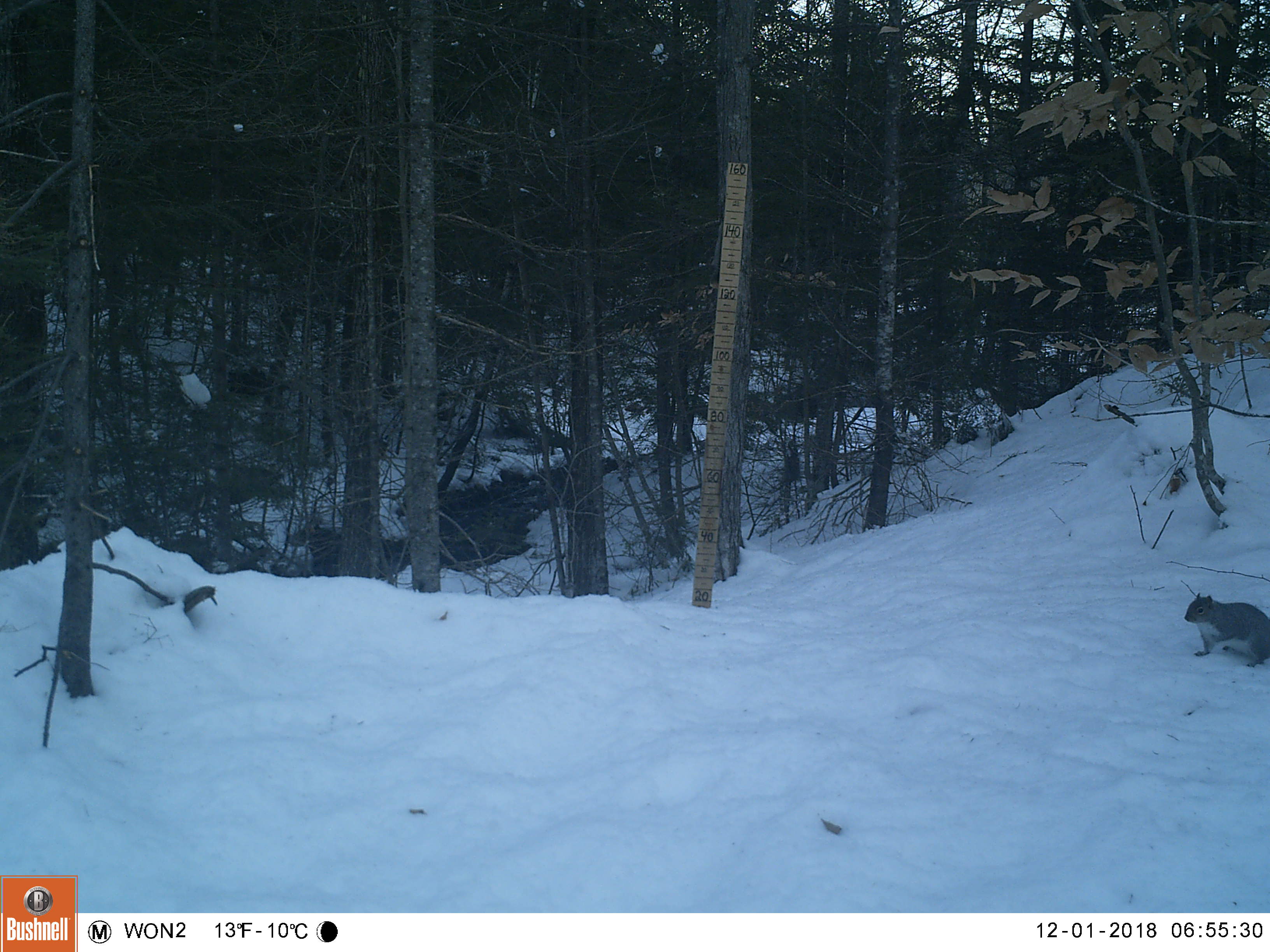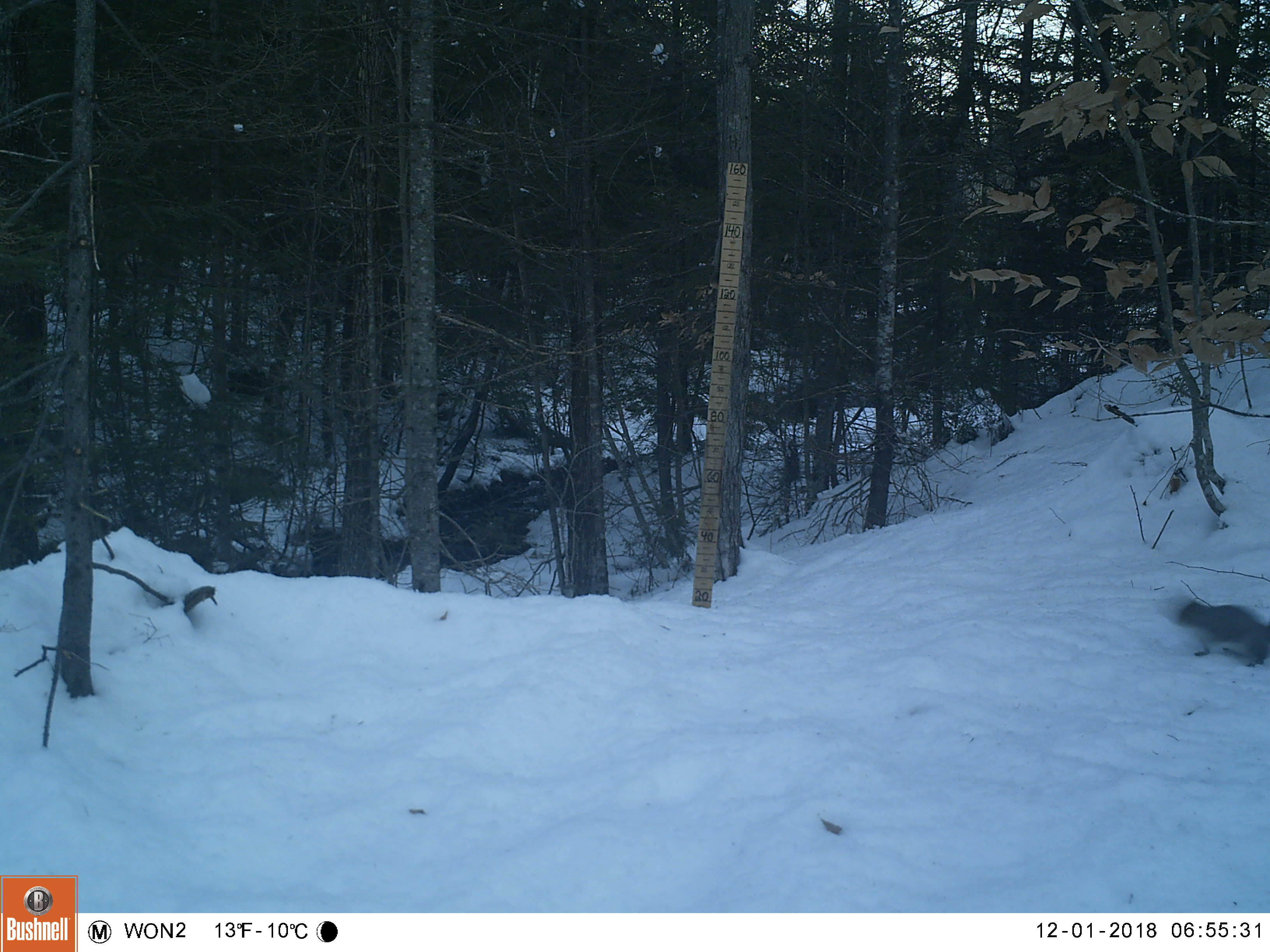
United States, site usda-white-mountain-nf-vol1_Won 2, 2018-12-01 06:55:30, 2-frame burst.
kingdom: Animalia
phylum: Chordata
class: Mammalia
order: Rodentia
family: Sciuridae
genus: Sciurus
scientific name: Sciurus carolinensis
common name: gray squirrel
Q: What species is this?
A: Gray squirrel (Sciurus carolinensis).